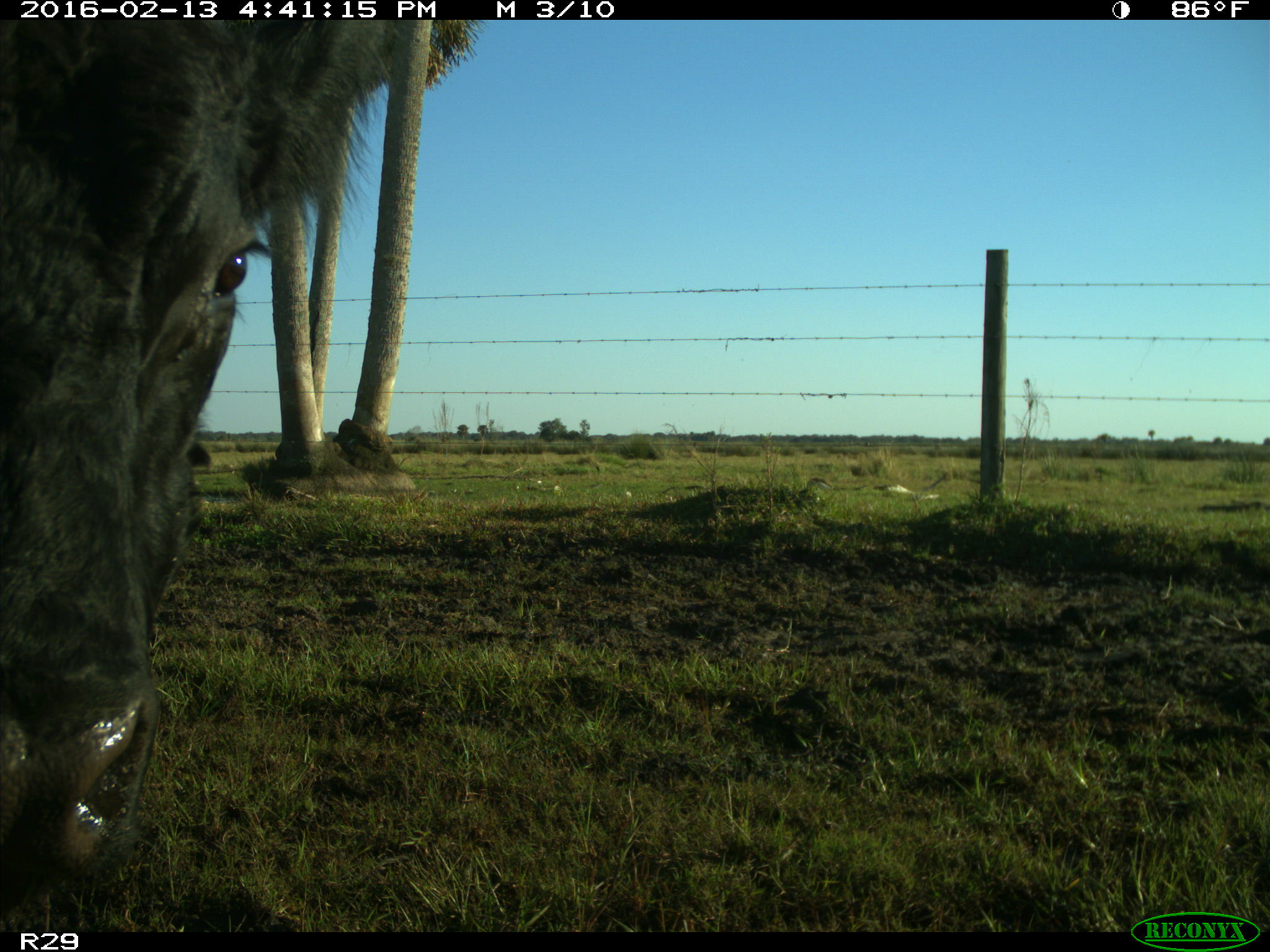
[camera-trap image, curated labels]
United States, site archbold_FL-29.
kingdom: Animalia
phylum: Chordata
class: Mammalia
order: Artiodactyla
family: Bovidae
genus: Bos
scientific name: Bos taurus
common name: domestic cow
Bos taurus (domestic cow).